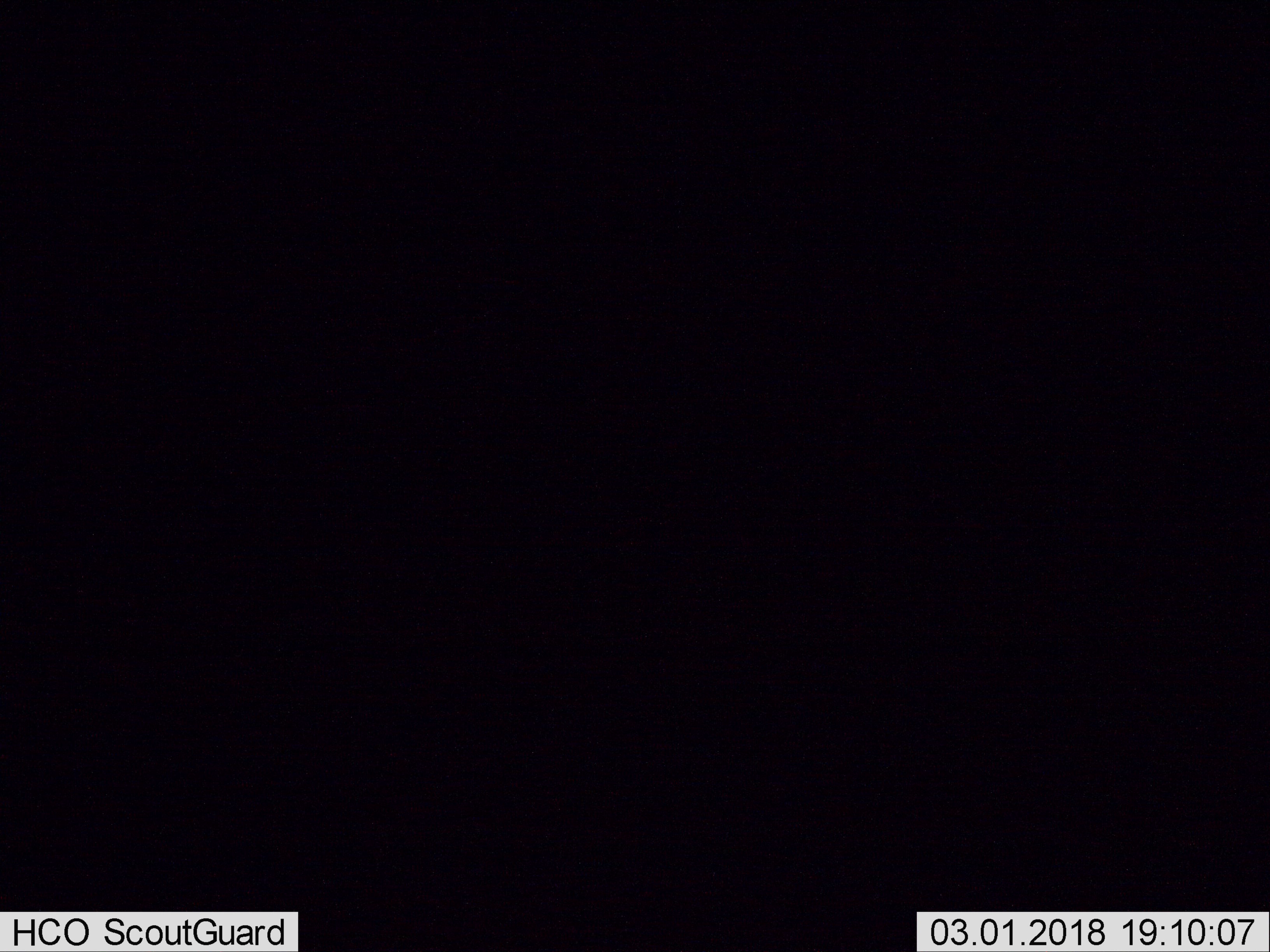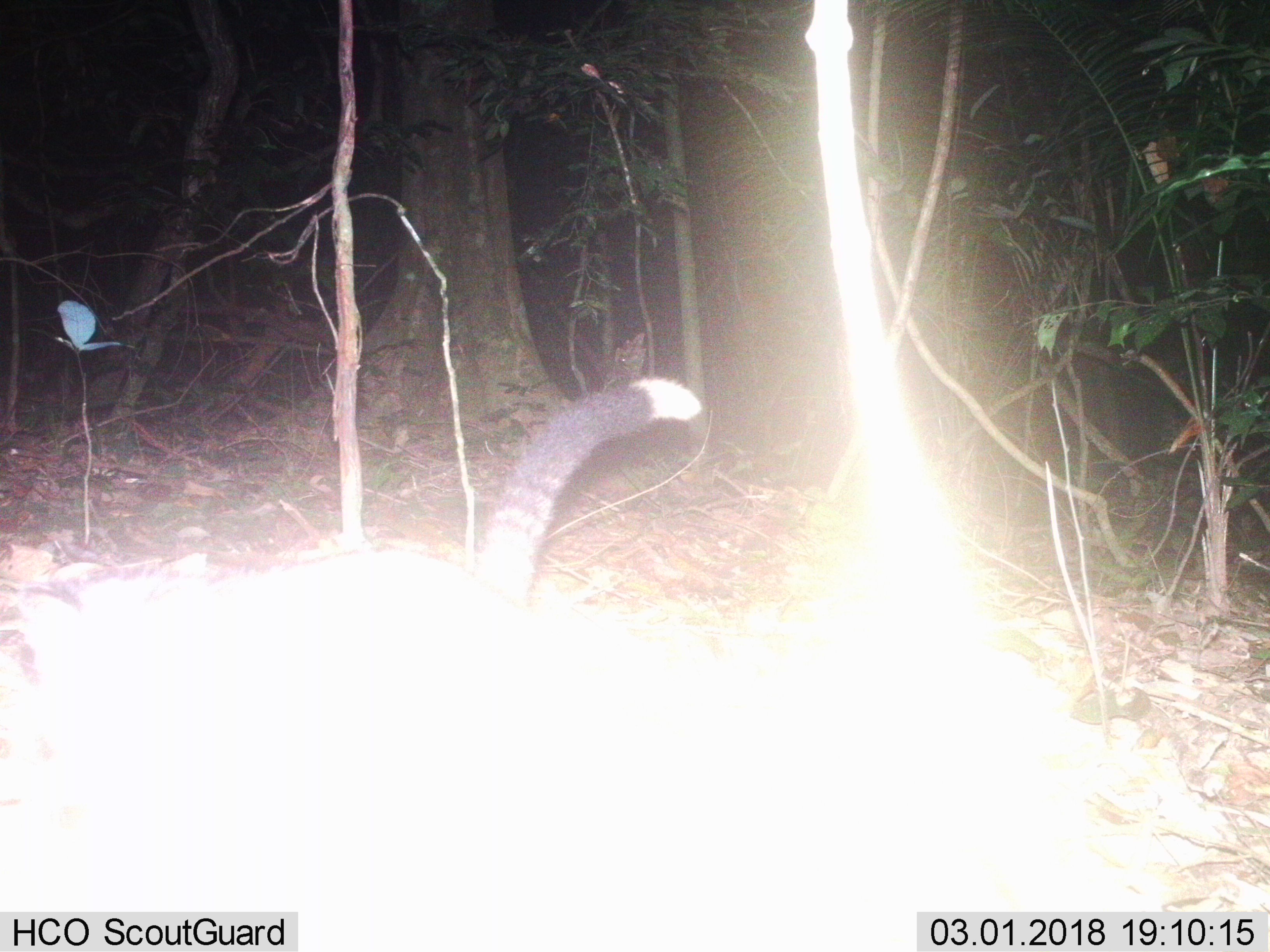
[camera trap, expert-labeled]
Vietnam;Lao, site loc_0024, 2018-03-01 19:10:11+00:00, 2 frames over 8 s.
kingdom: Animalia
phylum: Chordata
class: Mammalia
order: Carnivora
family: Viverridae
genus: Paradoxurus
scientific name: Paradoxurus hermaphroditus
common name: common palm civet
Common palm civet (Paradoxurus hermaphroditus). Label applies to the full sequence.